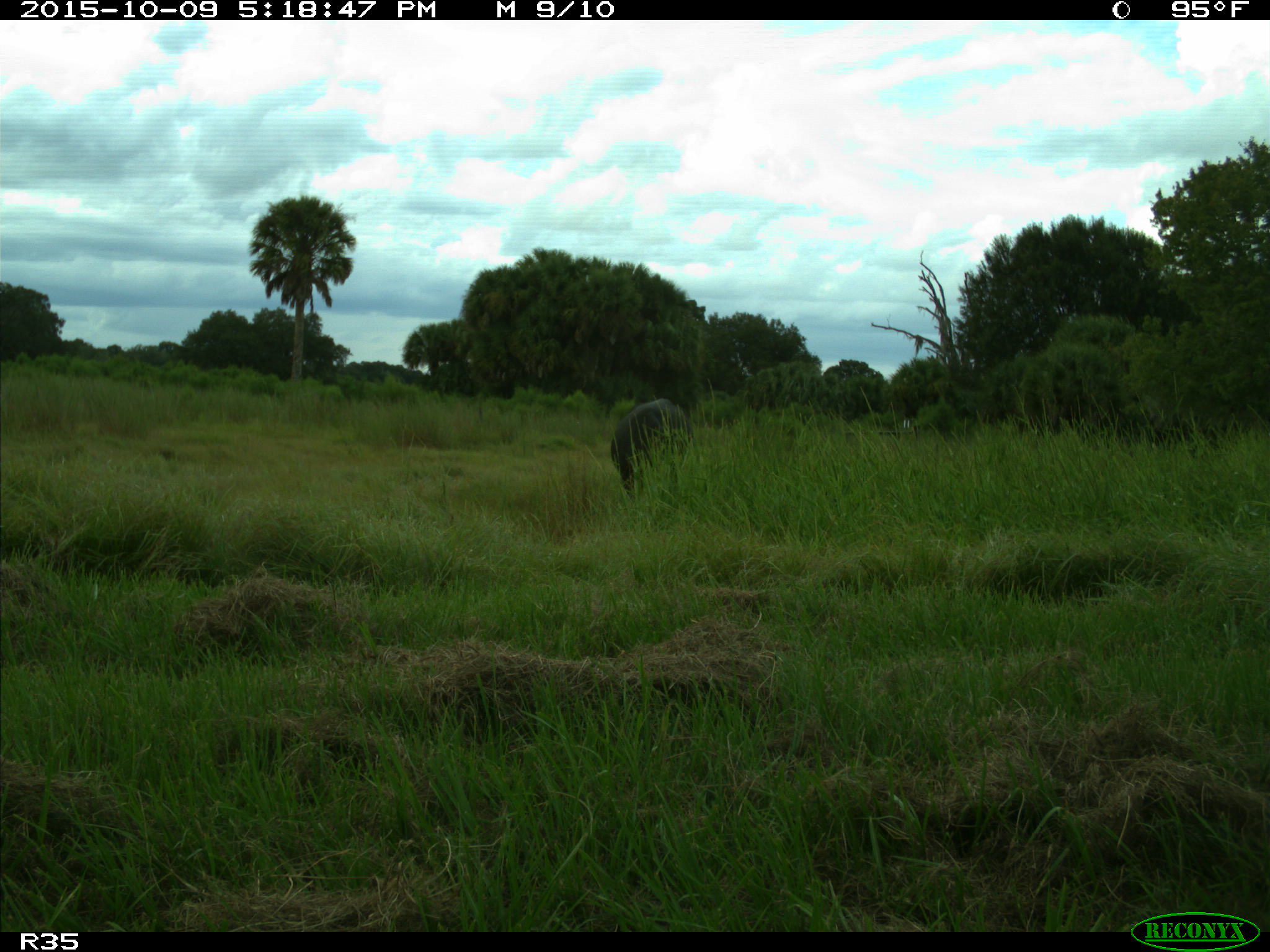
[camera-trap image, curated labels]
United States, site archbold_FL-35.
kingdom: Animalia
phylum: Chordata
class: Mammalia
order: Artiodactyla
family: Bovidae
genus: Bos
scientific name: Bos taurus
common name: domestic cow